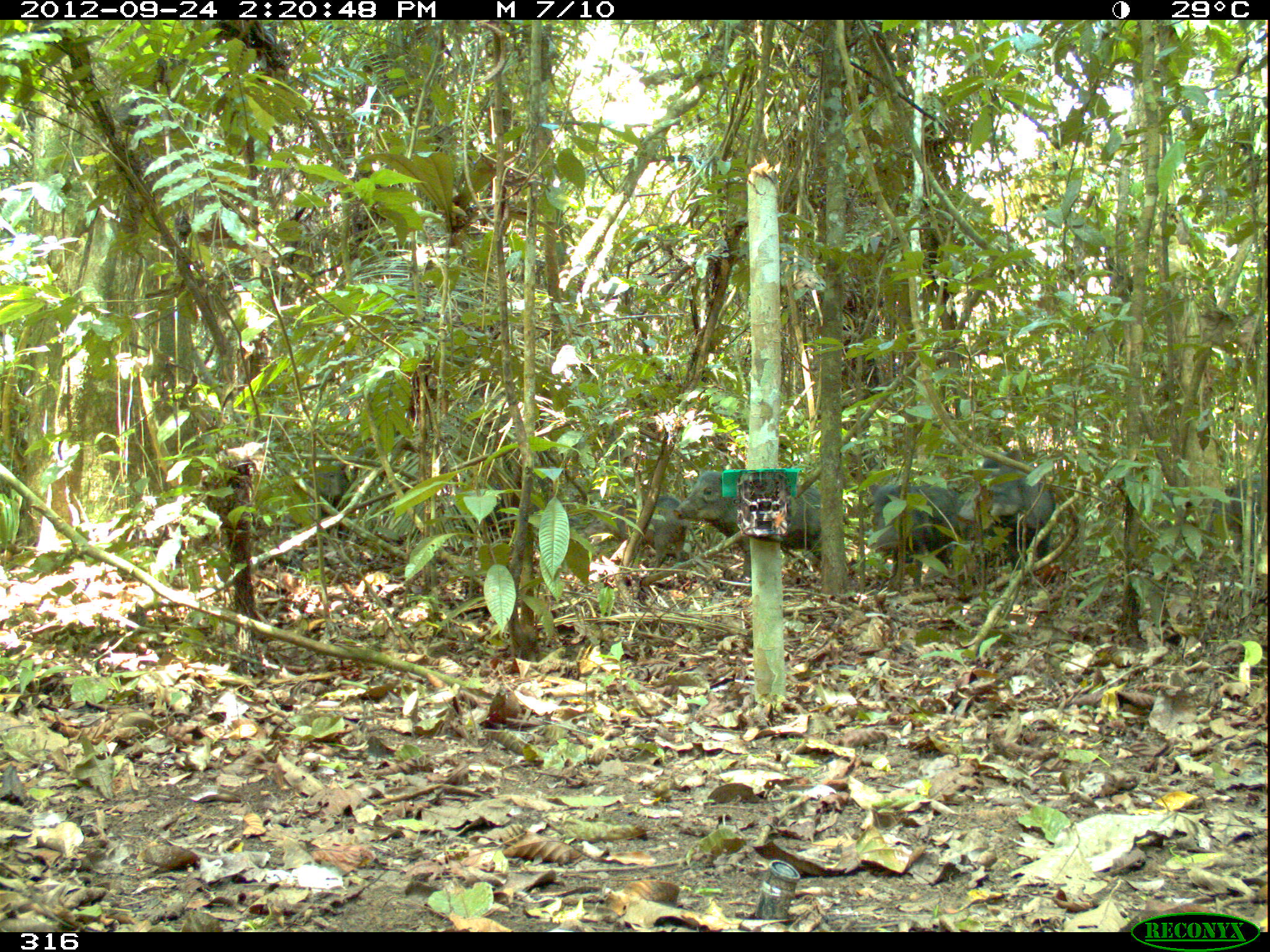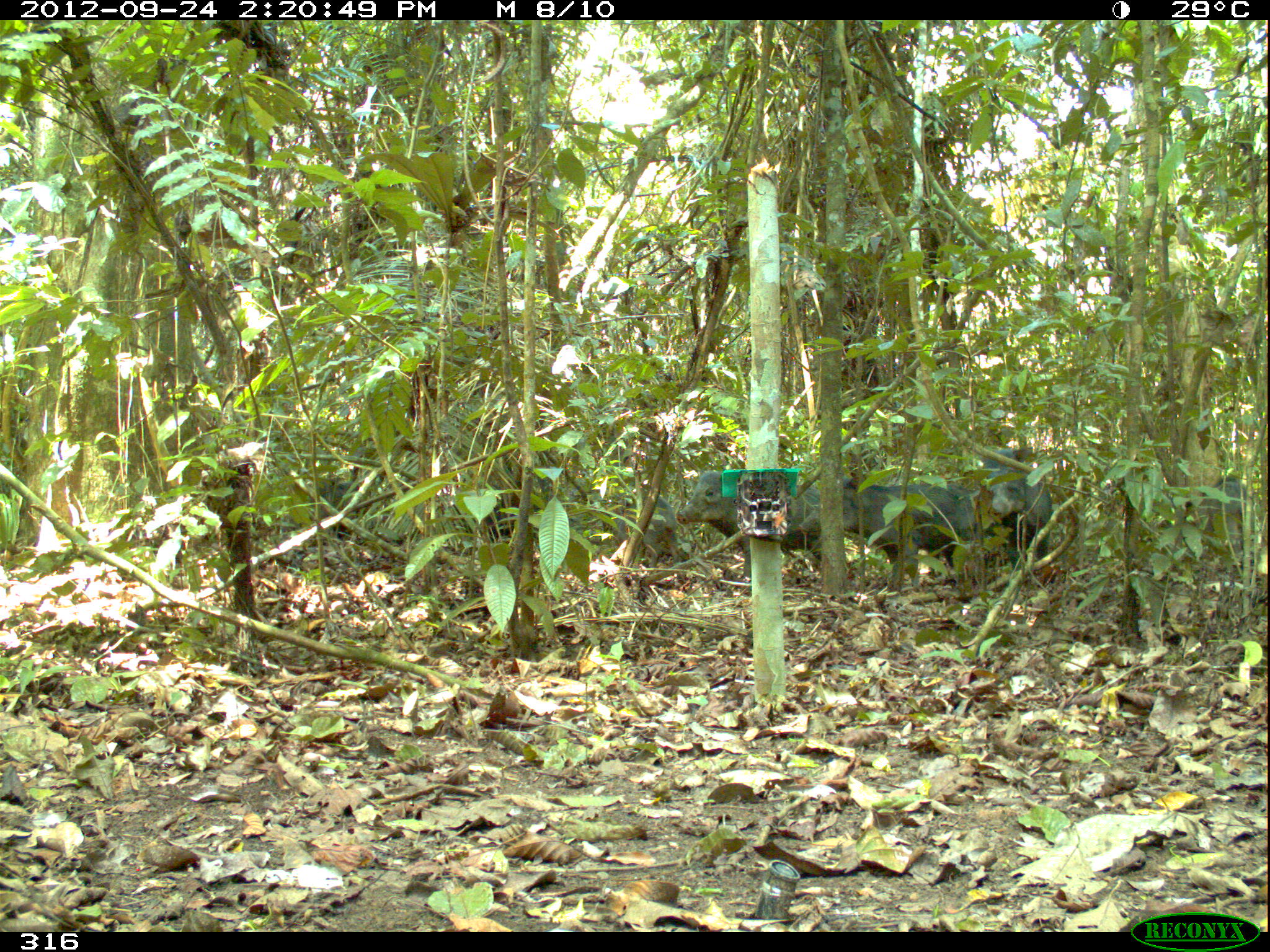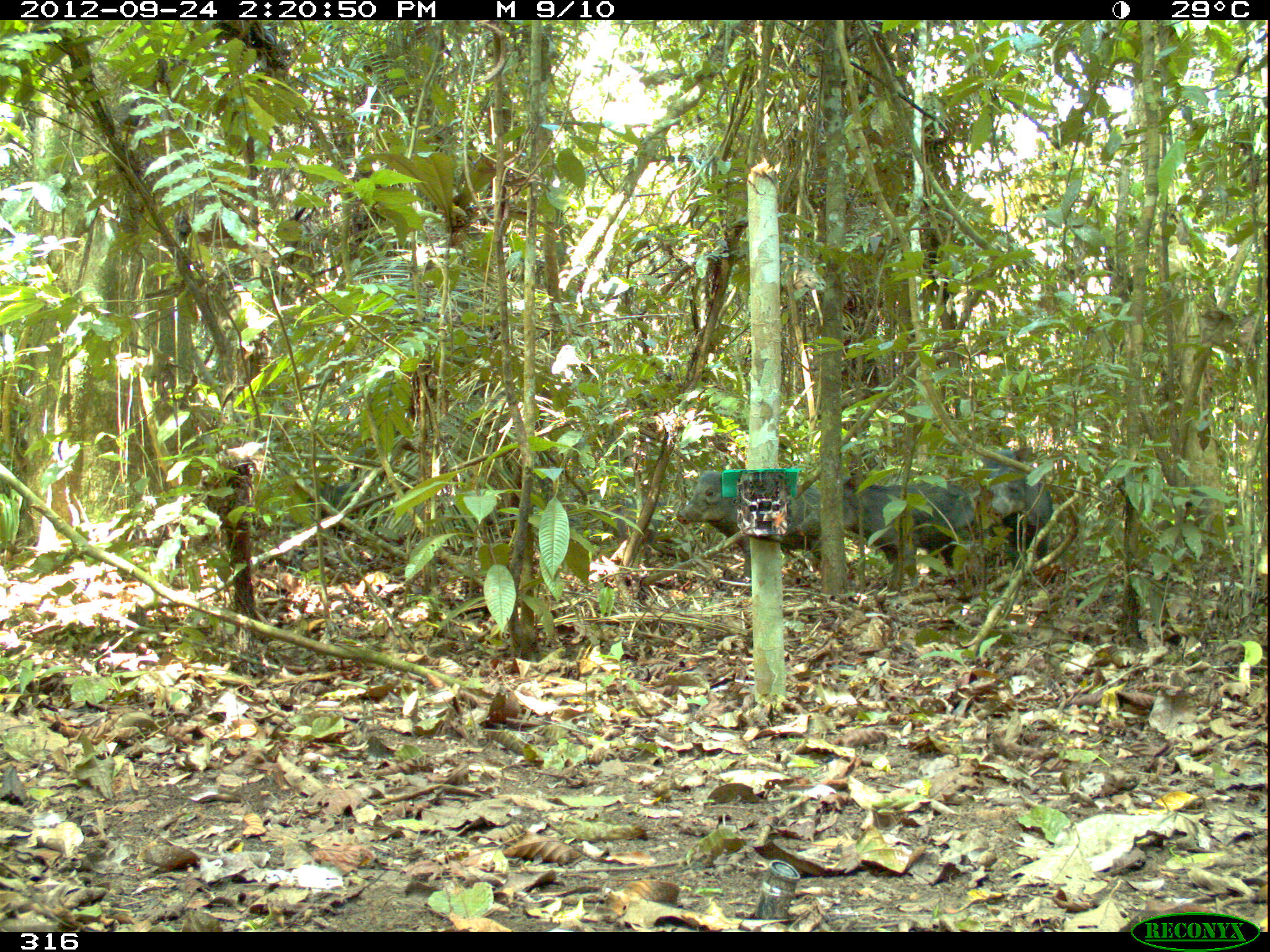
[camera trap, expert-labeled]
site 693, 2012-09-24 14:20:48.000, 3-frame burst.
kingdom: Animalia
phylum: Chordata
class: Mammalia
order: Artiodactyla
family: Tayassuidae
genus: Tayassu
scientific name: Tayassu pecari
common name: white-lipped peccary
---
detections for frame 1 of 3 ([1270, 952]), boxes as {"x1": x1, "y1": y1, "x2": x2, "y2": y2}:
tayassu pecari: {"x1": 672, "y1": 469, "x2": 822, "y2": 584}; {"x1": 956, "y1": 447, "x2": 1057, "y2": 572}; {"x1": 867, "y1": 480, "x2": 964, "y2": 589}; {"x1": 582, "y1": 495, "x2": 688, "y2": 573}; {"x1": 1203, "y1": 472, "x2": 1267, "y2": 553}; {"x1": 309, "y1": 462, "x2": 352, "y2": 539}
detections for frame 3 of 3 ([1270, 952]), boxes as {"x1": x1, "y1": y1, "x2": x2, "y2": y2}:
tayassu pecari: {"x1": 796, "y1": 481, "x2": 977, "y2": 588}; {"x1": 674, "y1": 467, "x2": 822, "y2": 580}; {"x1": 981, "y1": 447, "x2": 1054, "y2": 571}; {"x1": 305, "y1": 478, "x2": 379, "y2": 540}